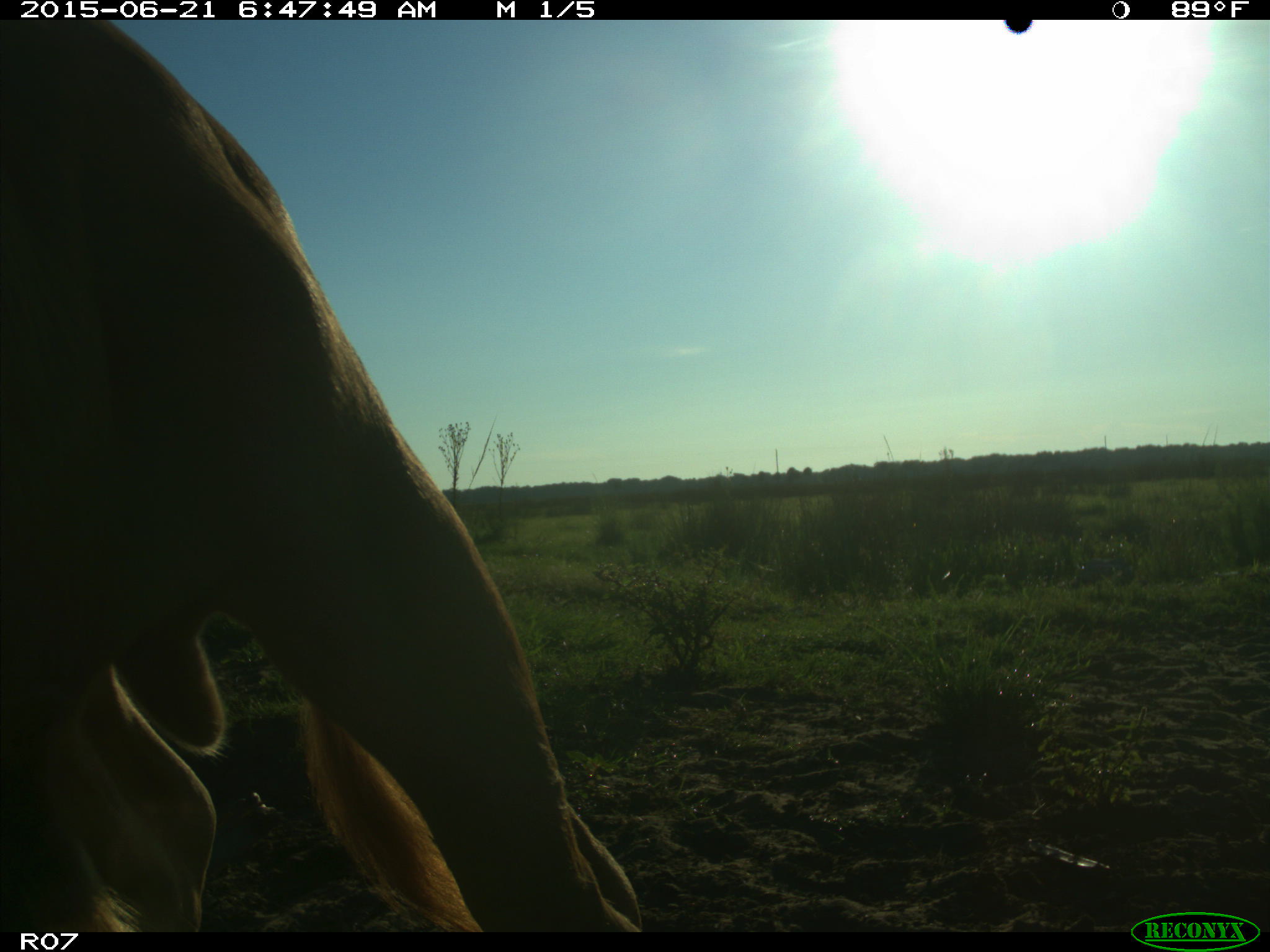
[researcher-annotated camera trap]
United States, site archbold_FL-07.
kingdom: Animalia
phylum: Chordata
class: Mammalia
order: Artiodactyla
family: Bovidae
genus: Bos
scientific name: Bos taurus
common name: domestic cow